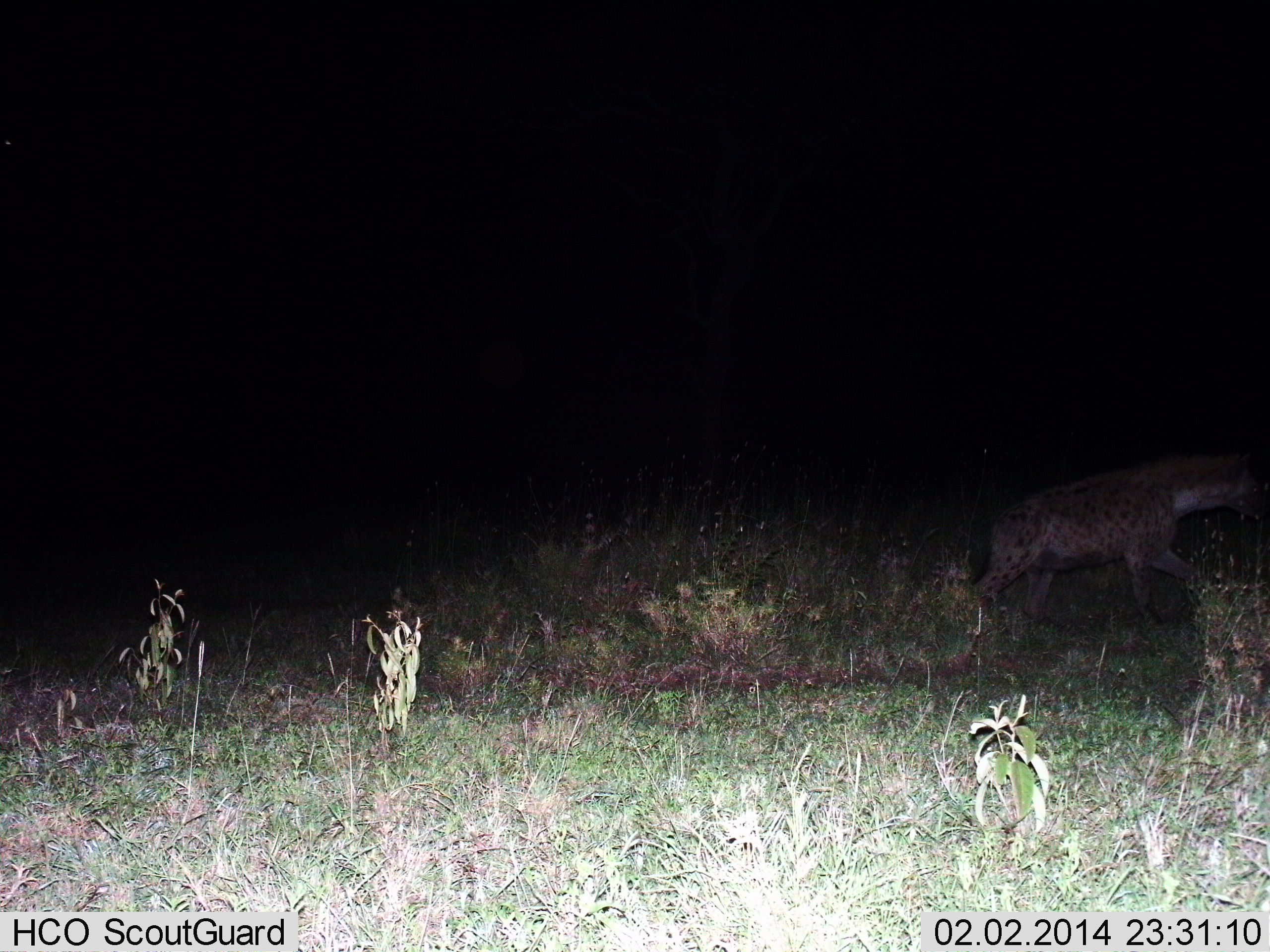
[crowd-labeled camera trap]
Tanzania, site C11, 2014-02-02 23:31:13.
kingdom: Animalia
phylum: Chordata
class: Mammalia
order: Carnivora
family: Hyaenidae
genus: Crocuta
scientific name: Crocuta crocuta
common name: spotted hyena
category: hyenaspotted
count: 1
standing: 10%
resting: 0%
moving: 90%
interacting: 0%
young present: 0%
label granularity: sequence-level